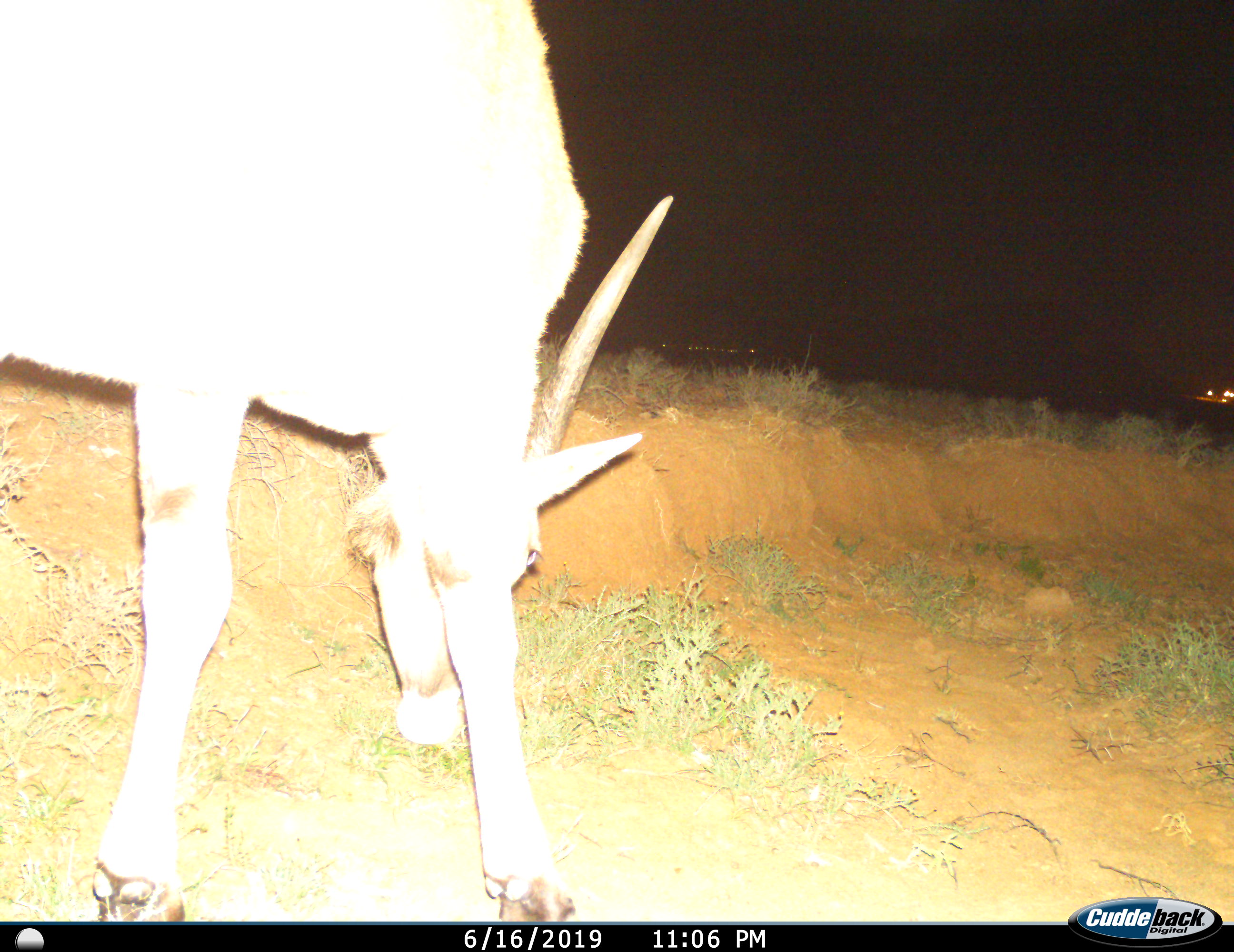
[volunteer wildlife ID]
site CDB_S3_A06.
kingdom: Animalia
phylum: Chordata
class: Mammalia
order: Artiodactyla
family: Bovidae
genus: Tragelaphus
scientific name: Tragelaphus oryx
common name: eland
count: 1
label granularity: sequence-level